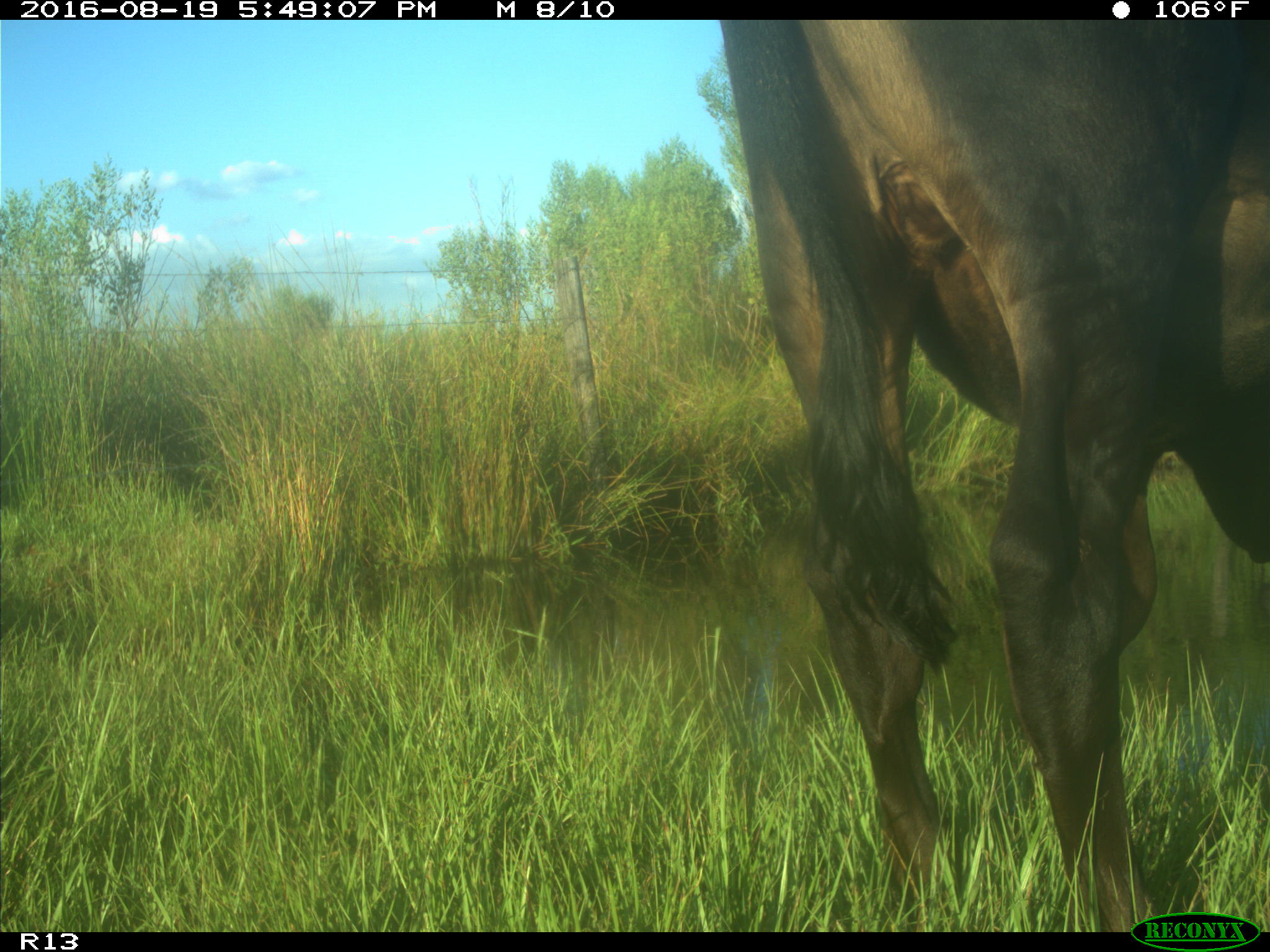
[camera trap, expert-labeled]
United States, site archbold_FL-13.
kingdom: Animalia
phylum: Chordata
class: Mammalia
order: Artiodactyla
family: Bovidae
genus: Bos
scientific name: Bos taurus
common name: domestic cow